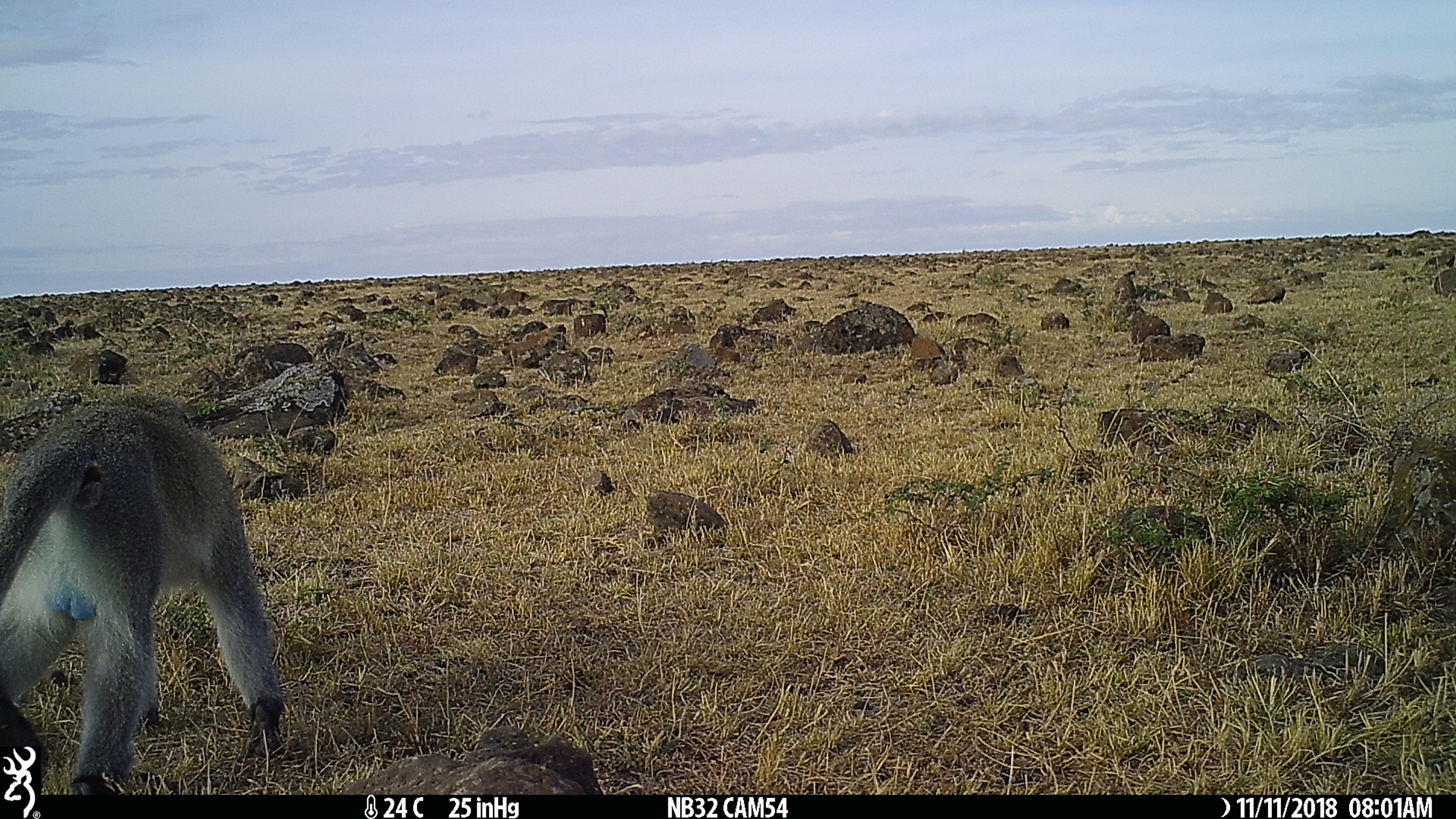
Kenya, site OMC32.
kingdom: Animalia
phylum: Chordata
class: Mammalia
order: Primates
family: Cercopithecidae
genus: Chlorocebus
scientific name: Chlorocebus pygerythrus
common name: vervet monkey